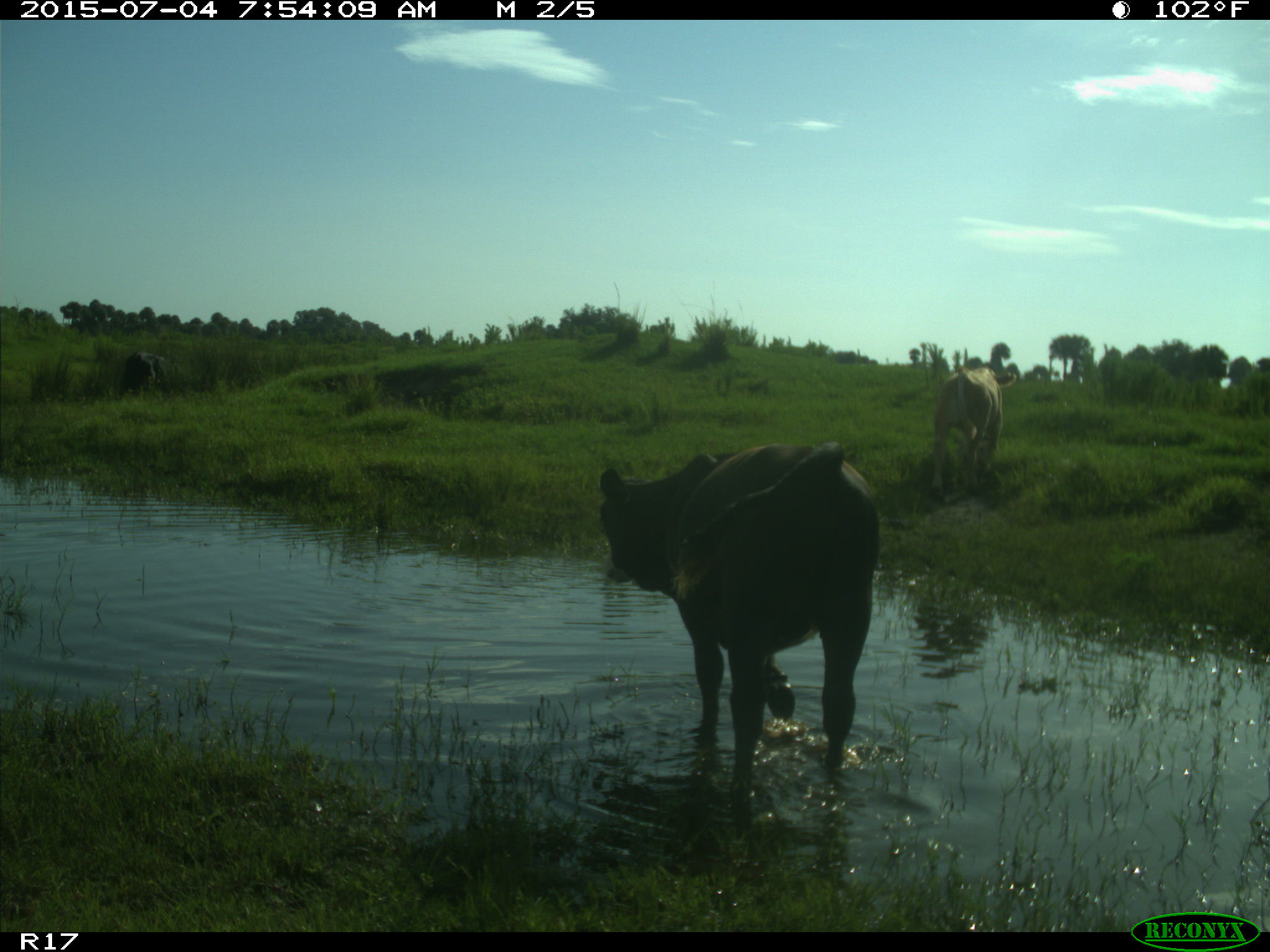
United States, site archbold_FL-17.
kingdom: Animalia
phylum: Chordata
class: Mammalia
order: Artiodactyla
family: Bovidae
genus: Bos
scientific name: Bos taurus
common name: domestic cow